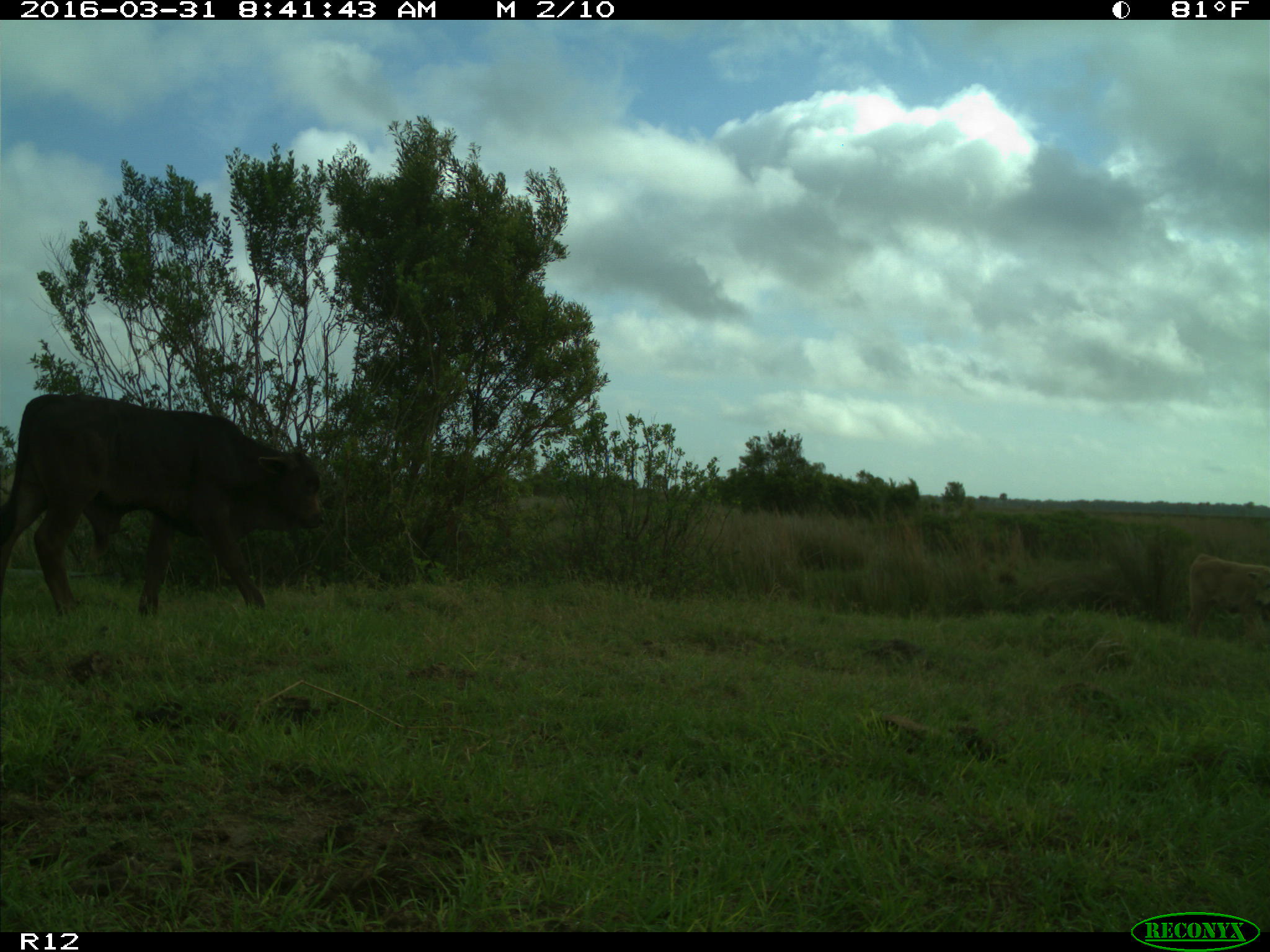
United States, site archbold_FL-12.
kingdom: Animalia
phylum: Chordata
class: Mammalia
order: Artiodactyla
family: Bovidae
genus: Bos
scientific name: Bos taurus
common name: domestic cow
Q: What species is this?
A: Bos taurus (domestic cow).